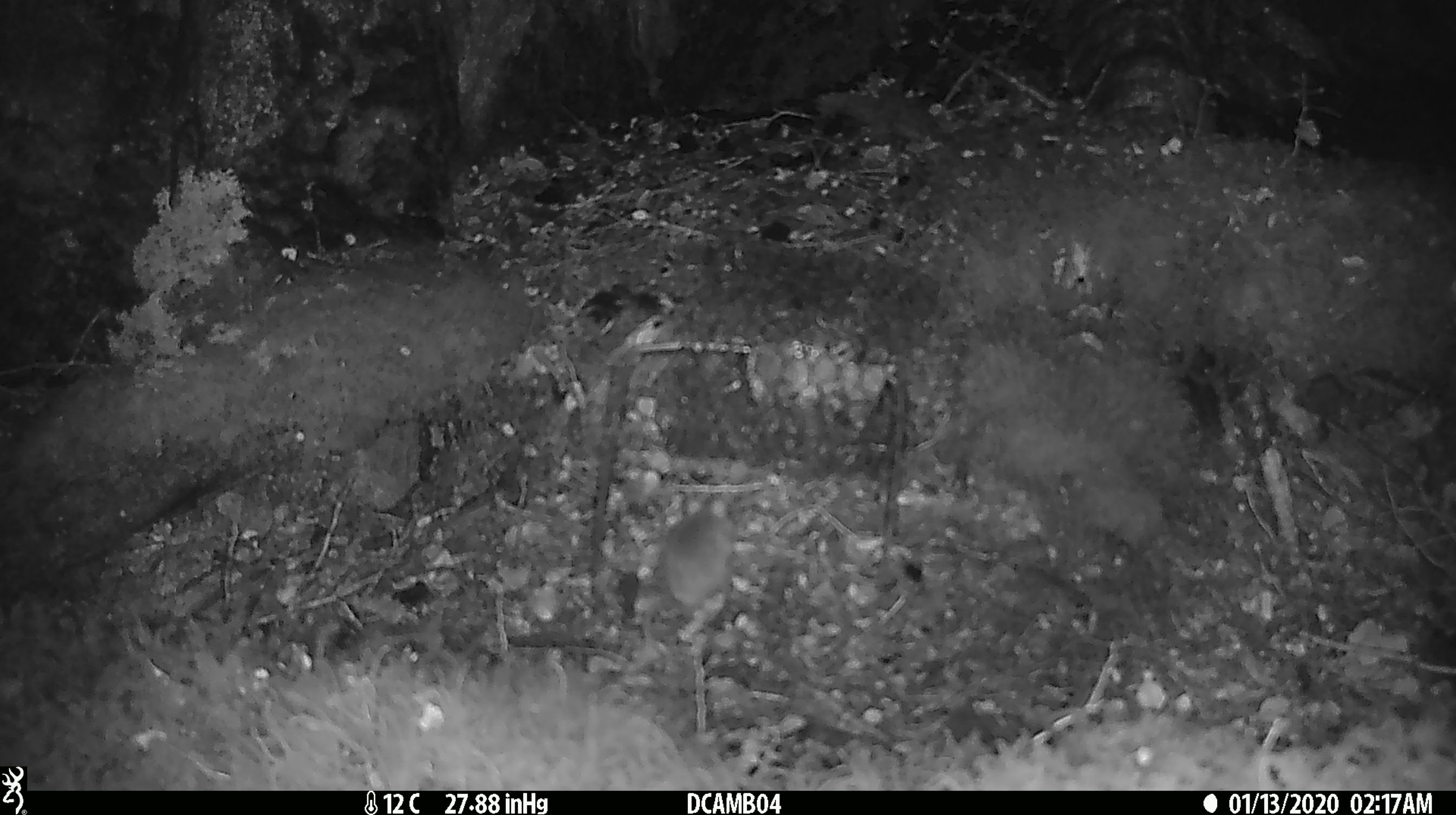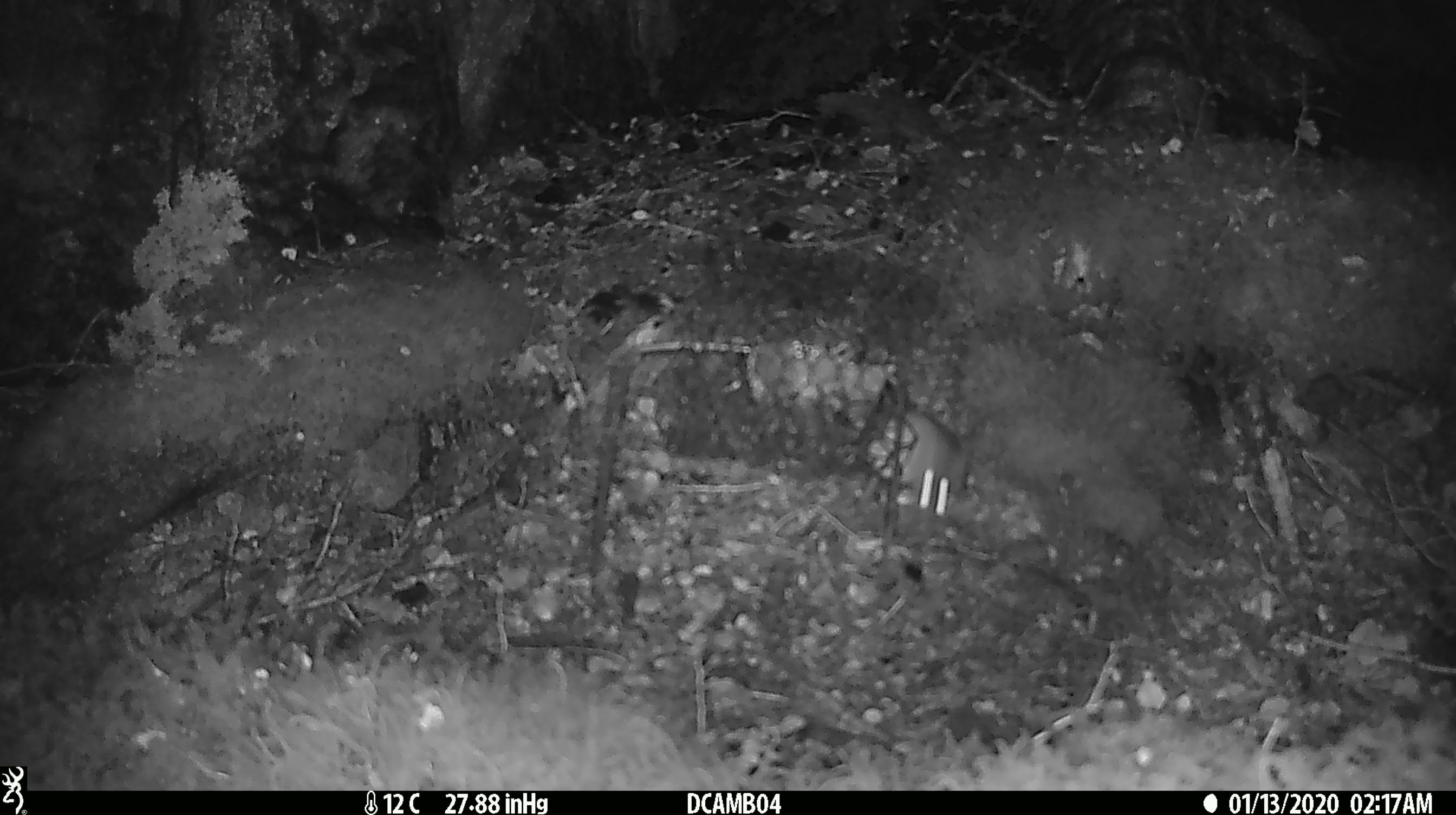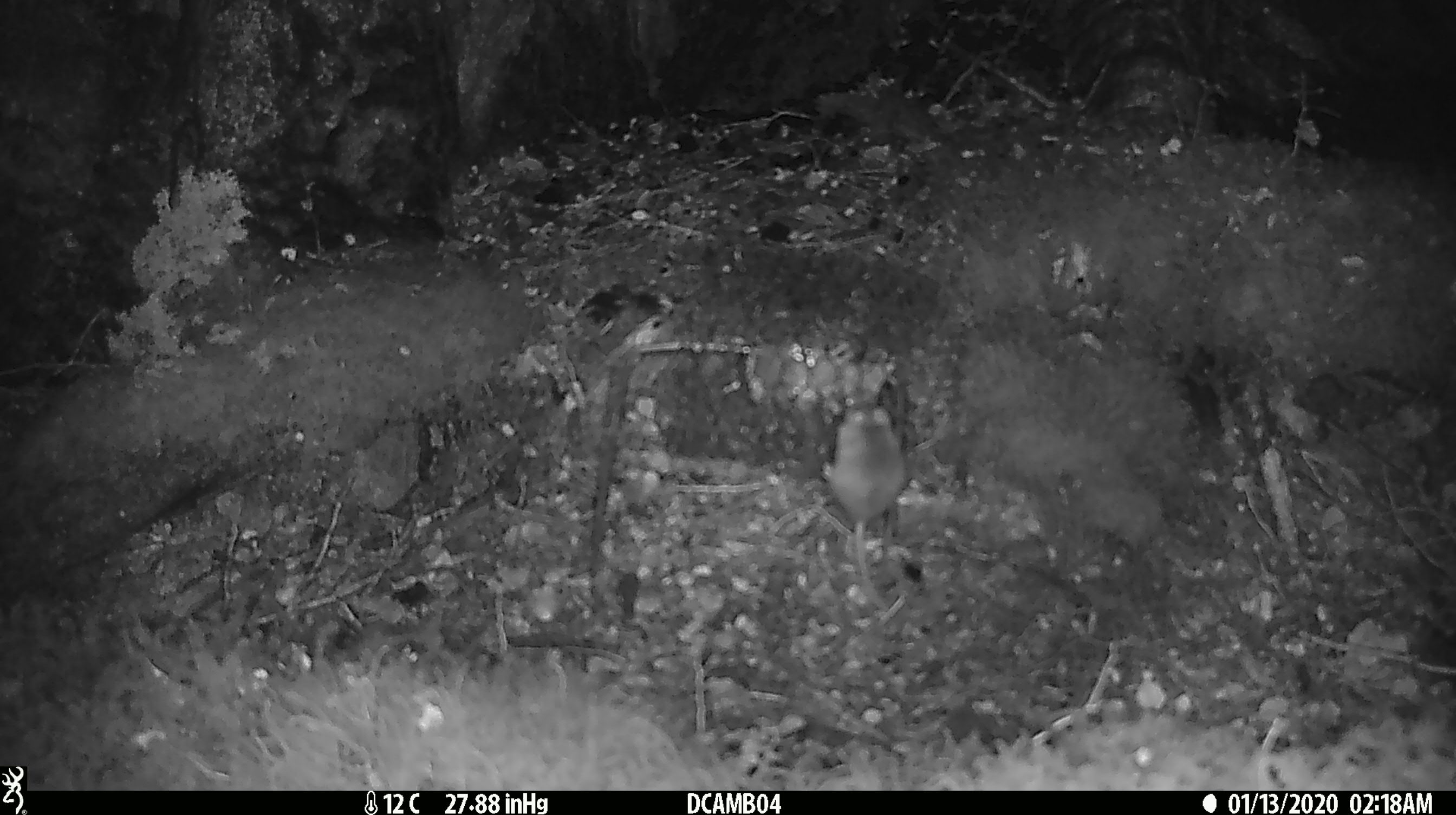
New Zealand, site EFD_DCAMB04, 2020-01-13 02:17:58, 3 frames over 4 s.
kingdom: Animalia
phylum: Chordata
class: Mammalia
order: Rodentia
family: Muridae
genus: Mus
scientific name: Mus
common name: mouse